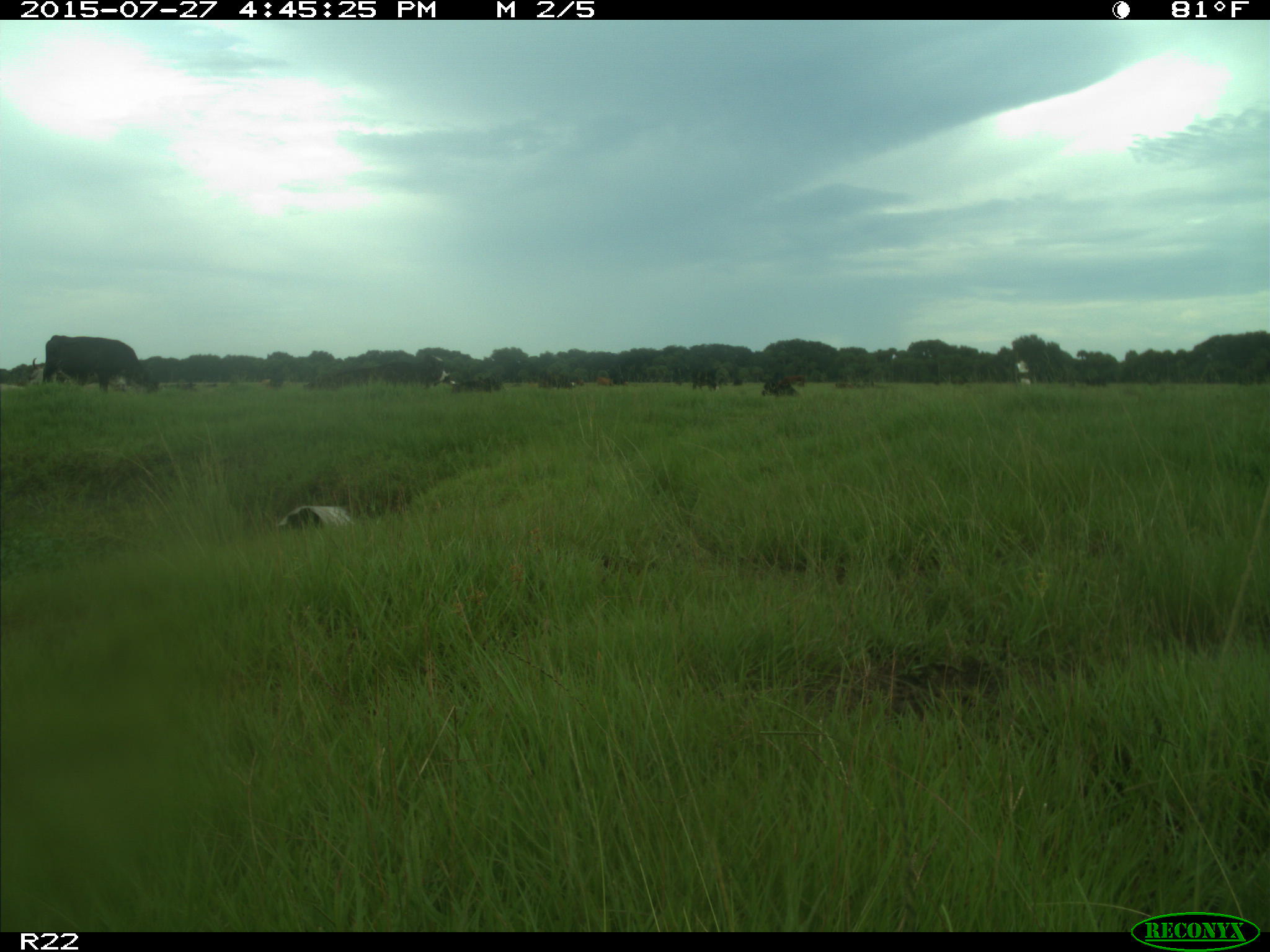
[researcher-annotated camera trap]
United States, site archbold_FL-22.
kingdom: Animalia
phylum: Chordata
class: Mammalia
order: Artiodactyla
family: Bovidae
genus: Bos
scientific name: Bos taurus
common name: domestic cow